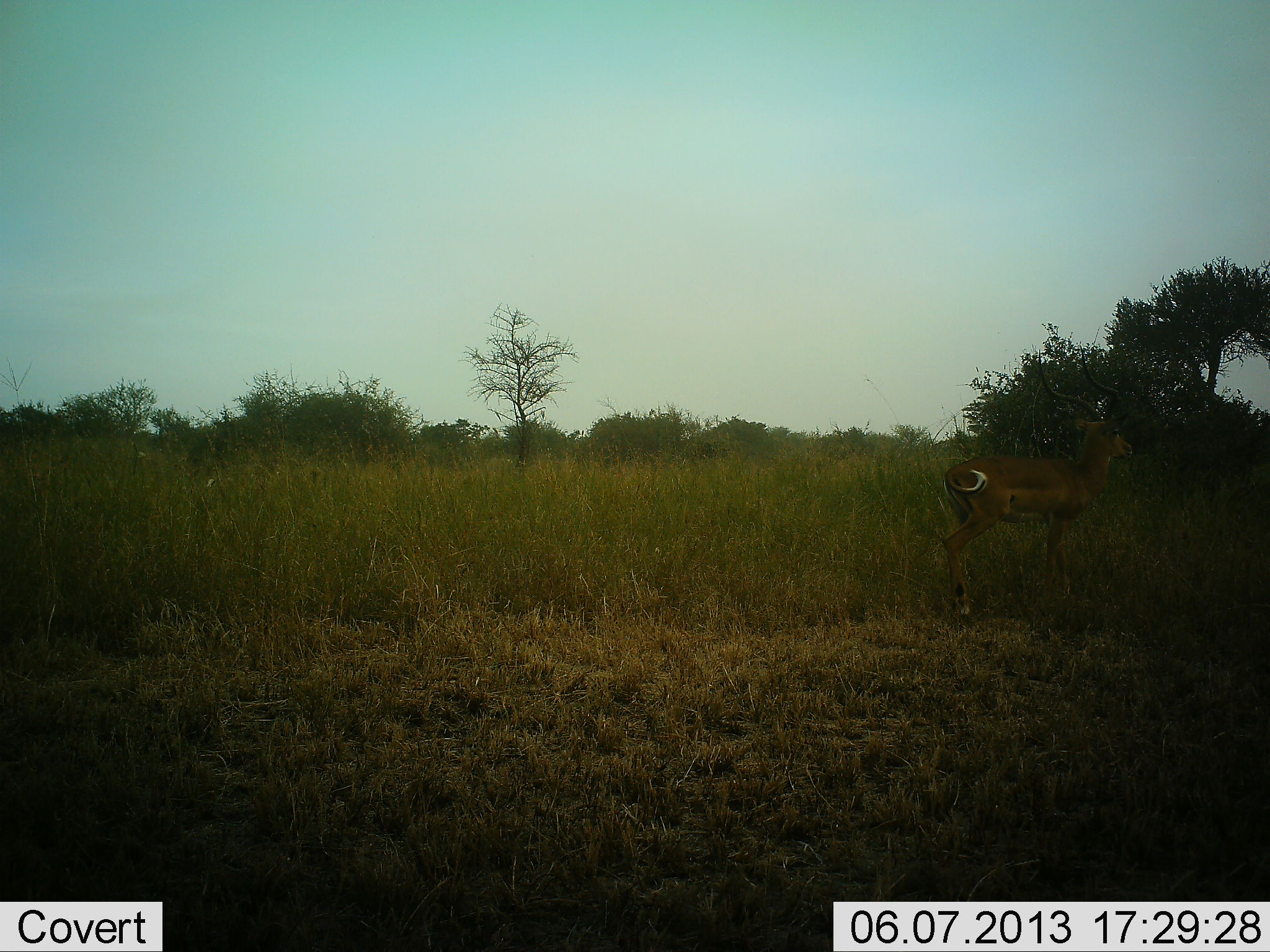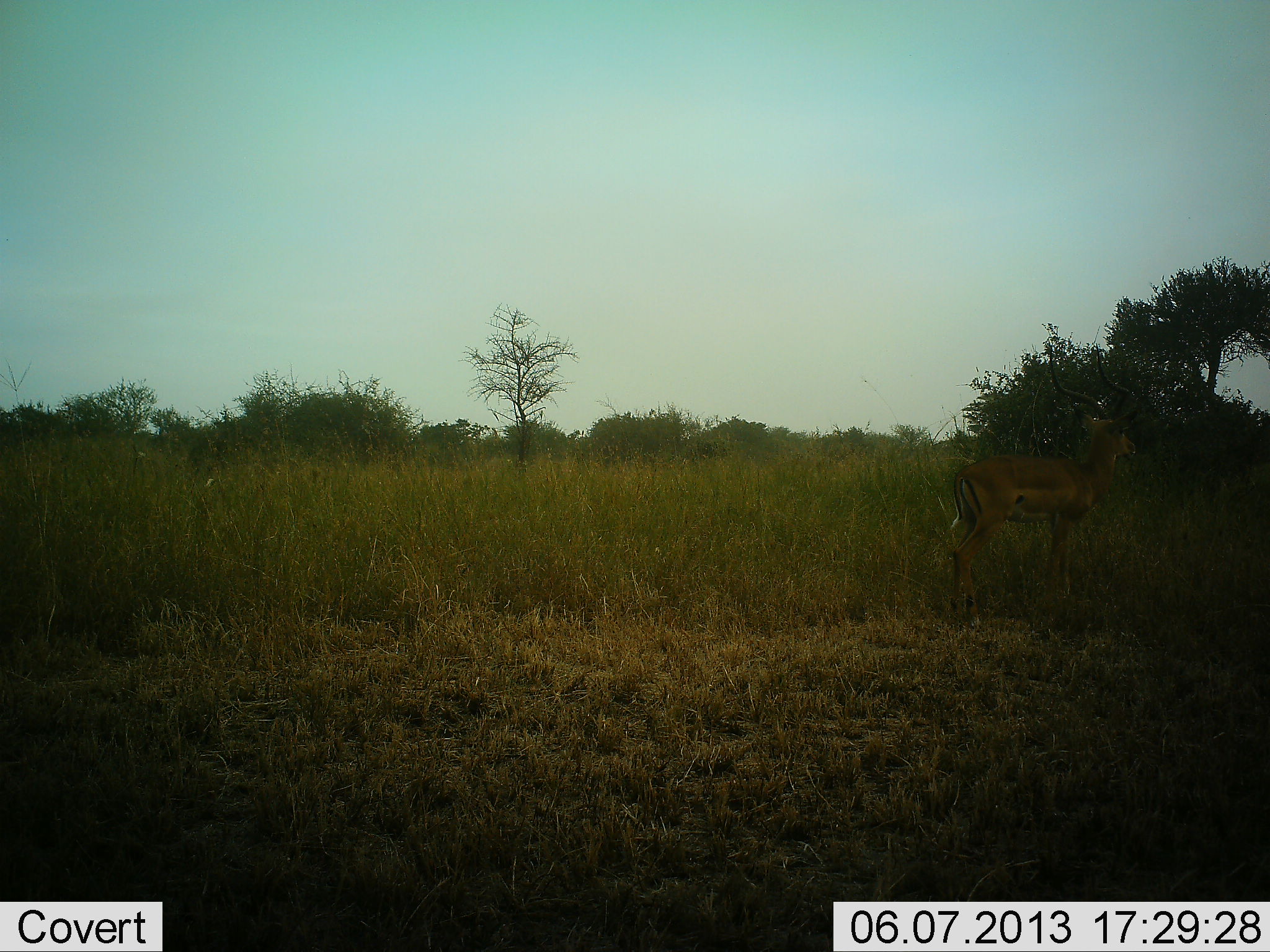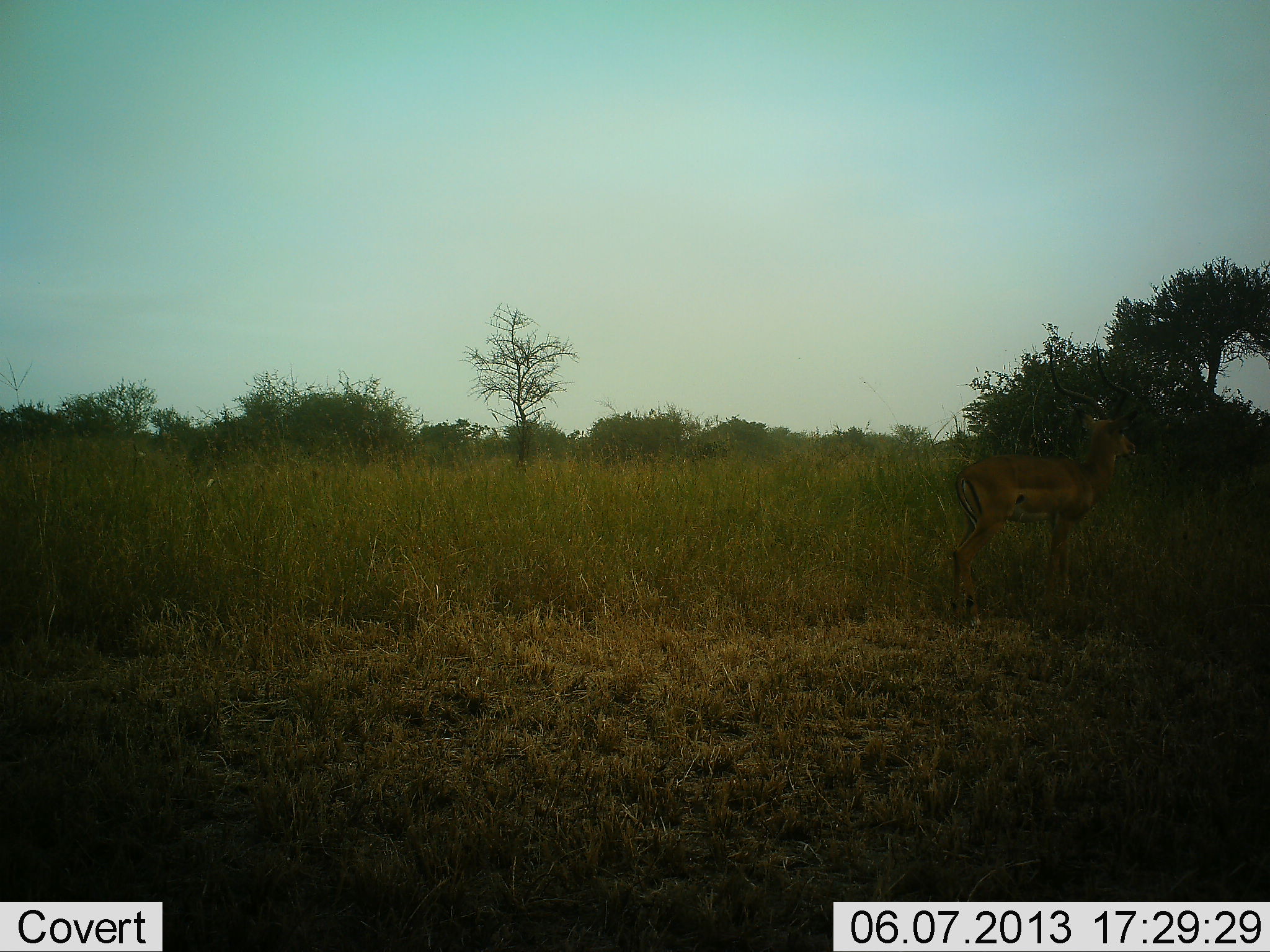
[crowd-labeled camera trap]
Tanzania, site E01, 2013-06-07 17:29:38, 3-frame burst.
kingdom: Animalia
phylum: Chordata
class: Mammalia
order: Artiodactyla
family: Bovidae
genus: Aepyceros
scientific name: Aepyceros melampus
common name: impala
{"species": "impala (Aepyceros melampus)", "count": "1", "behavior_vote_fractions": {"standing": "95%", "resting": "5%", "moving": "0%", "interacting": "0%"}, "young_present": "0%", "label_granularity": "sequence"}